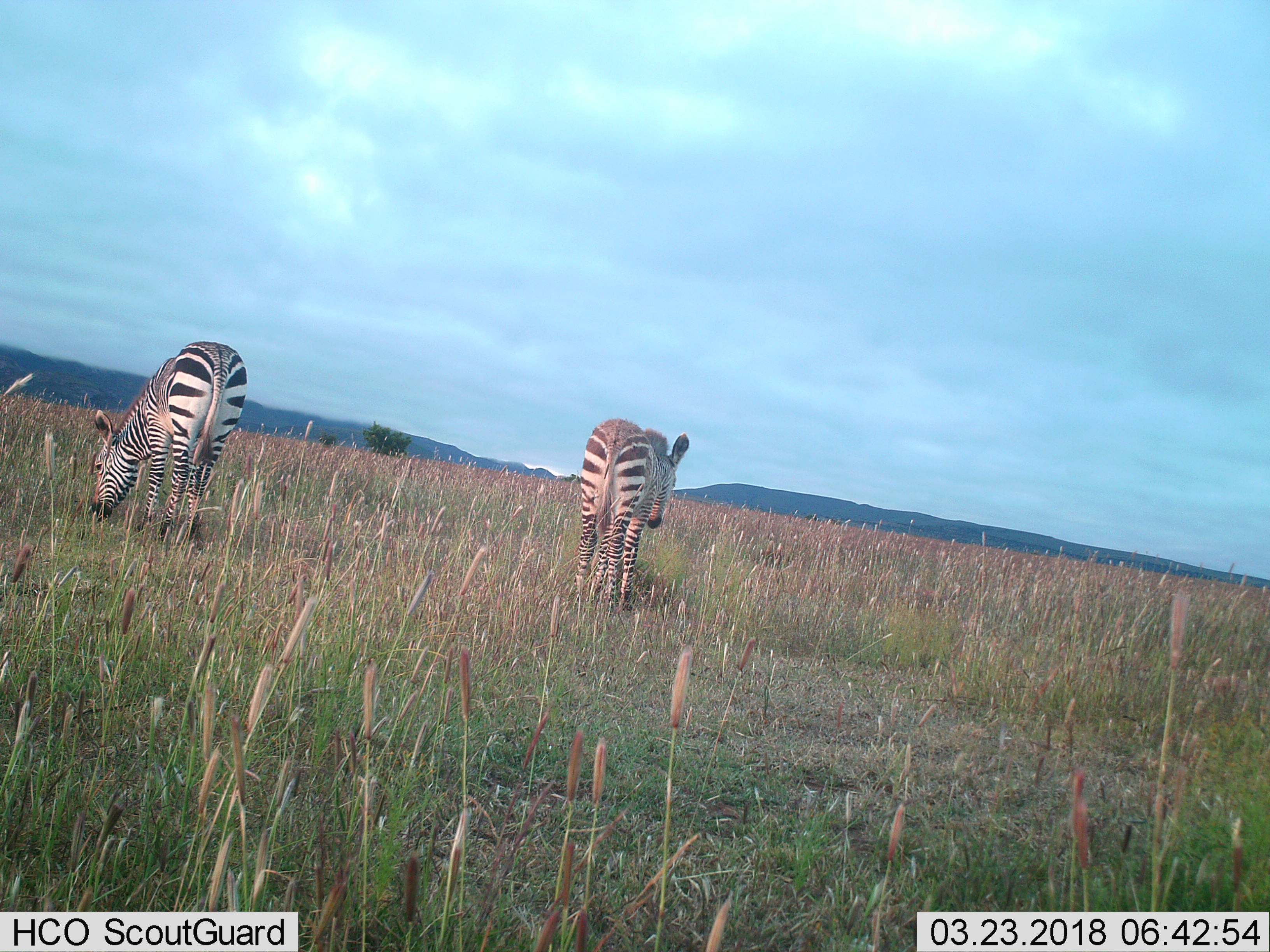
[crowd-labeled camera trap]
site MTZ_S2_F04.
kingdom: Animalia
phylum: Chordata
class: Mammalia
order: Perissodactyla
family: Equidae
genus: Equus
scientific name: Equus zebra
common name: mountain zebra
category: zebramountain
Zebramountain (mountain zebra) (Equus zebra), count 2. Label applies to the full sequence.